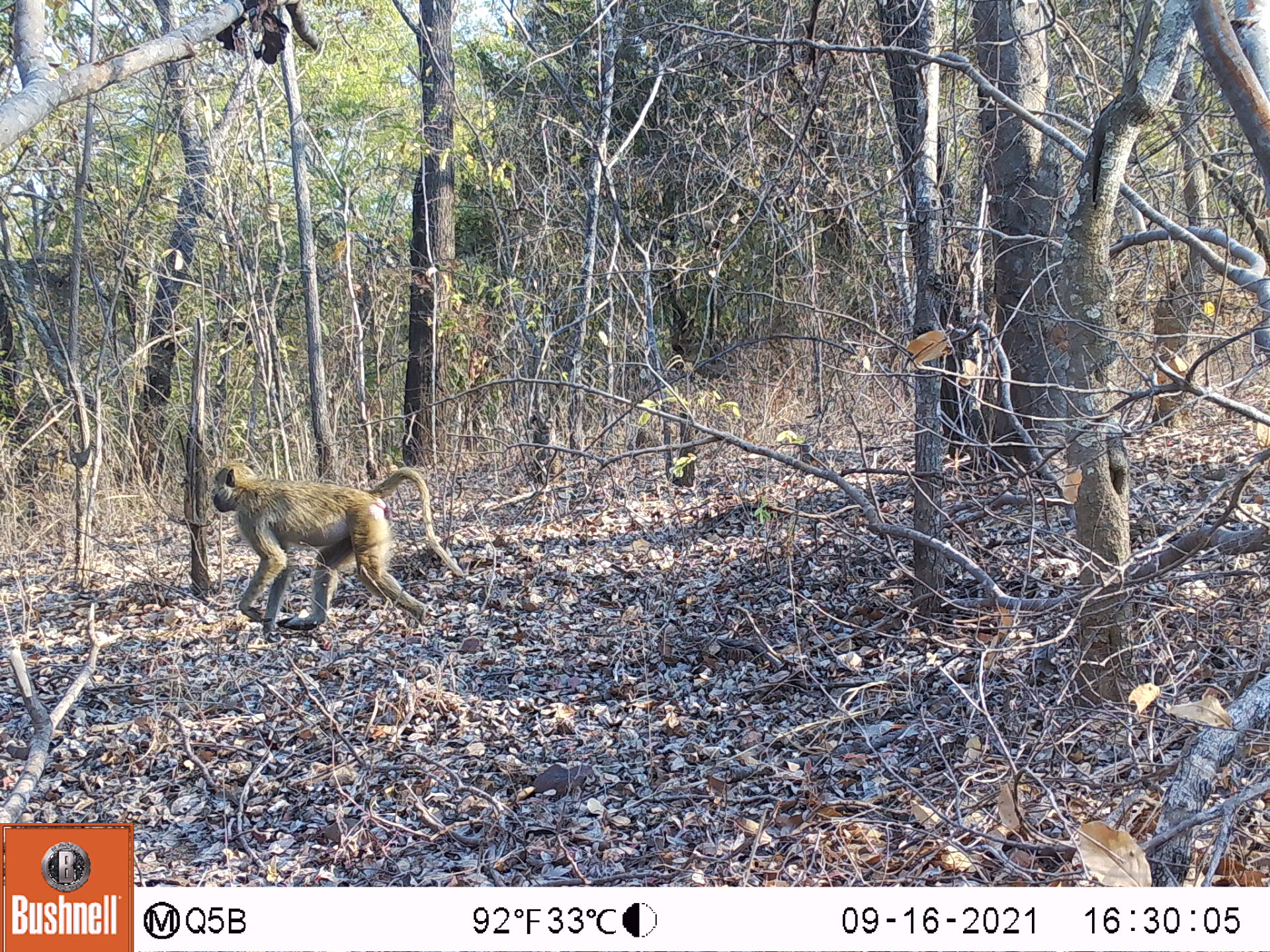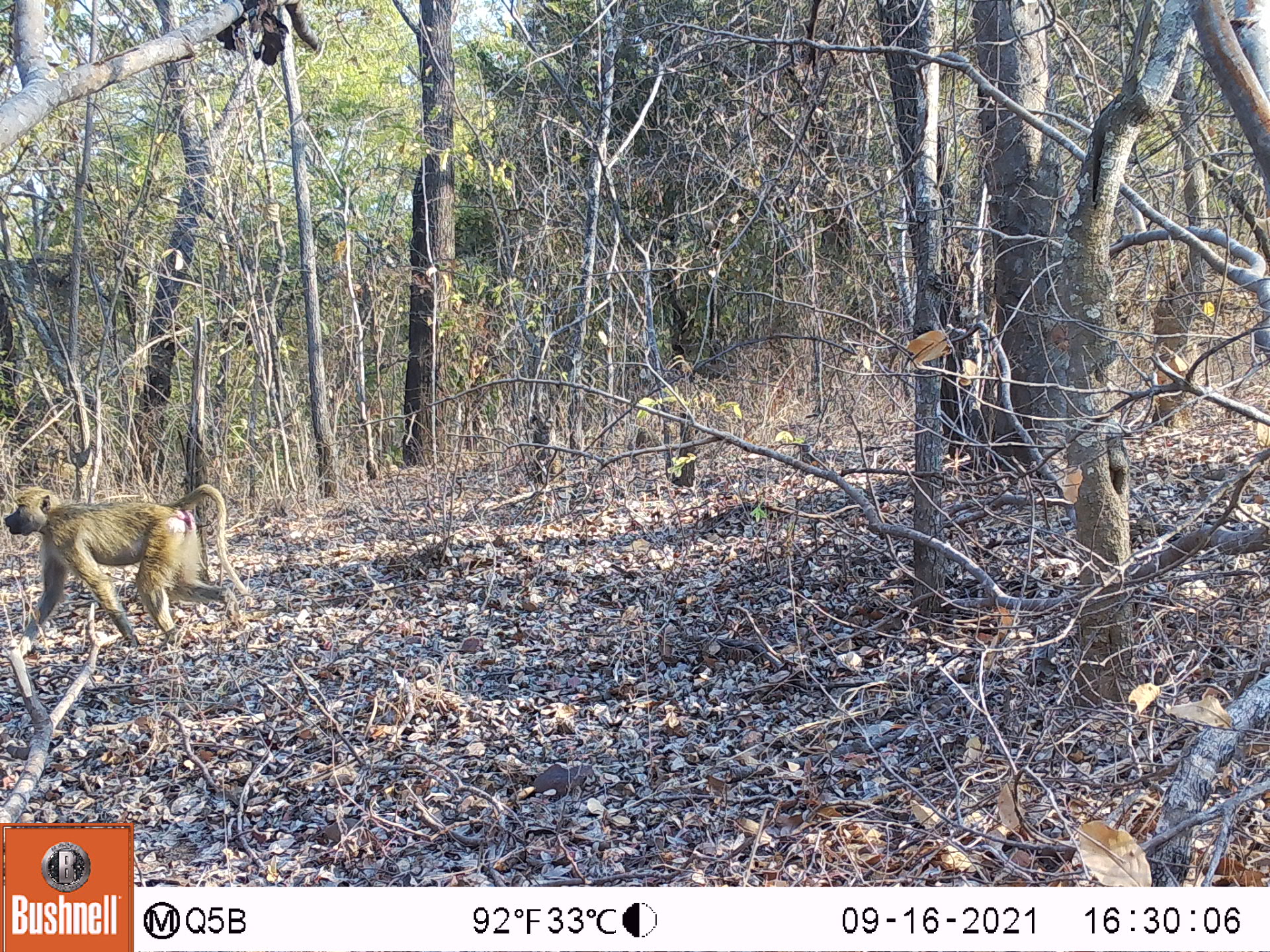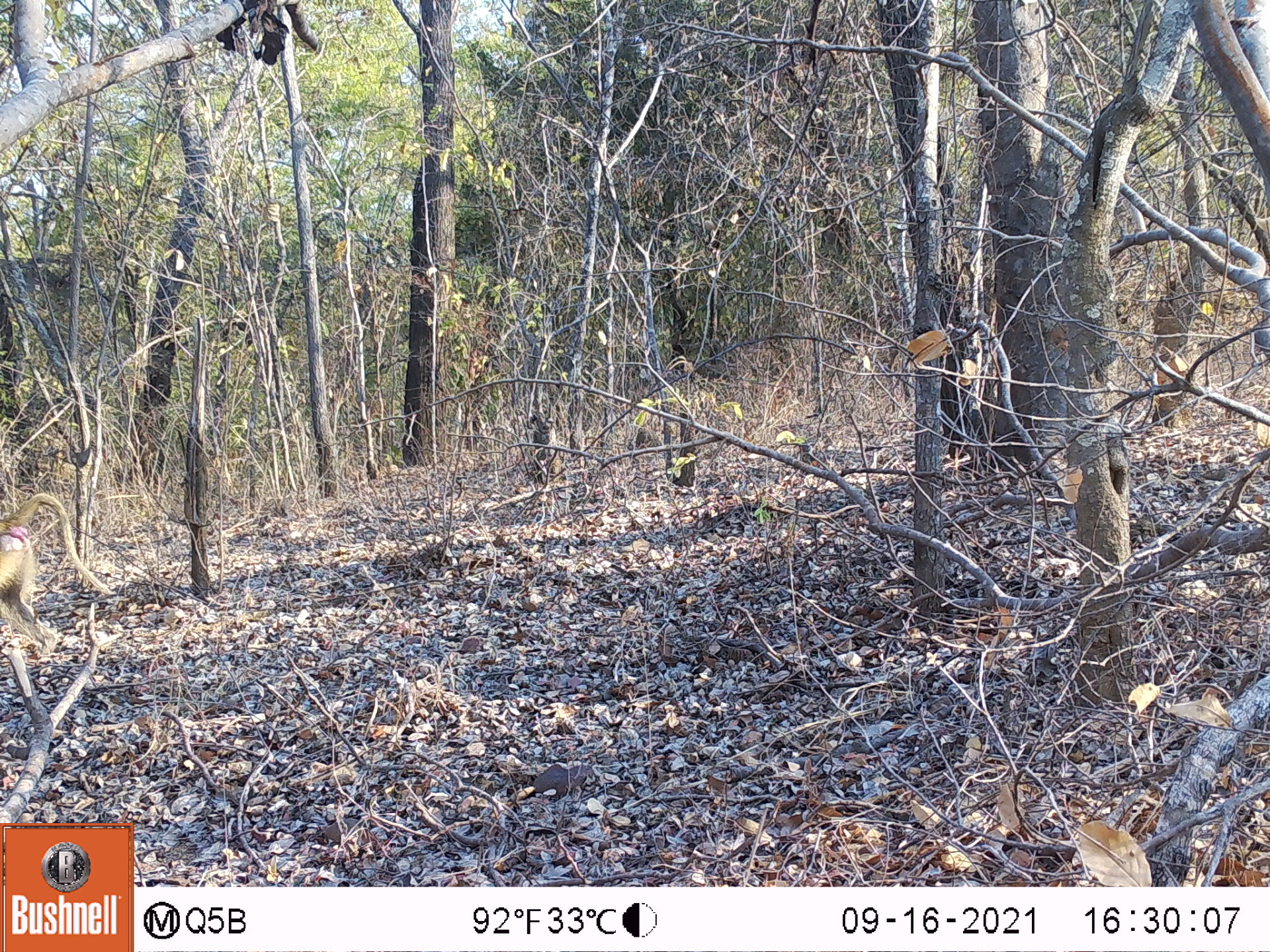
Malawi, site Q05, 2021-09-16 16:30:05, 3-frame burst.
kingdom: Animalia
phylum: Chordata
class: Mammalia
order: Primates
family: Cercopithecidae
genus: Papio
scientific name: Papio cynocephalus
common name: yellow baboon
Yellow baboon (Papio cynocephalus), count 1.